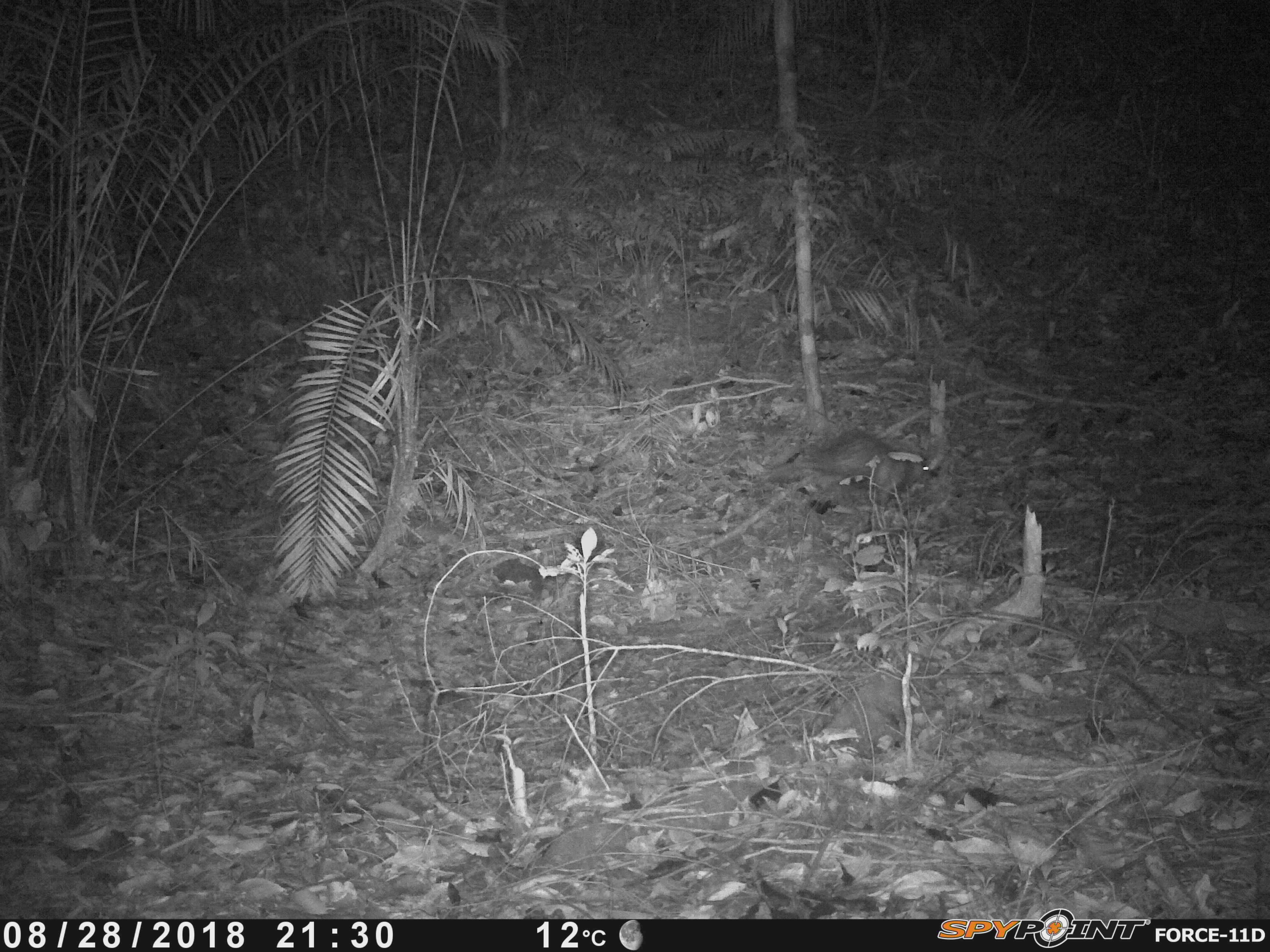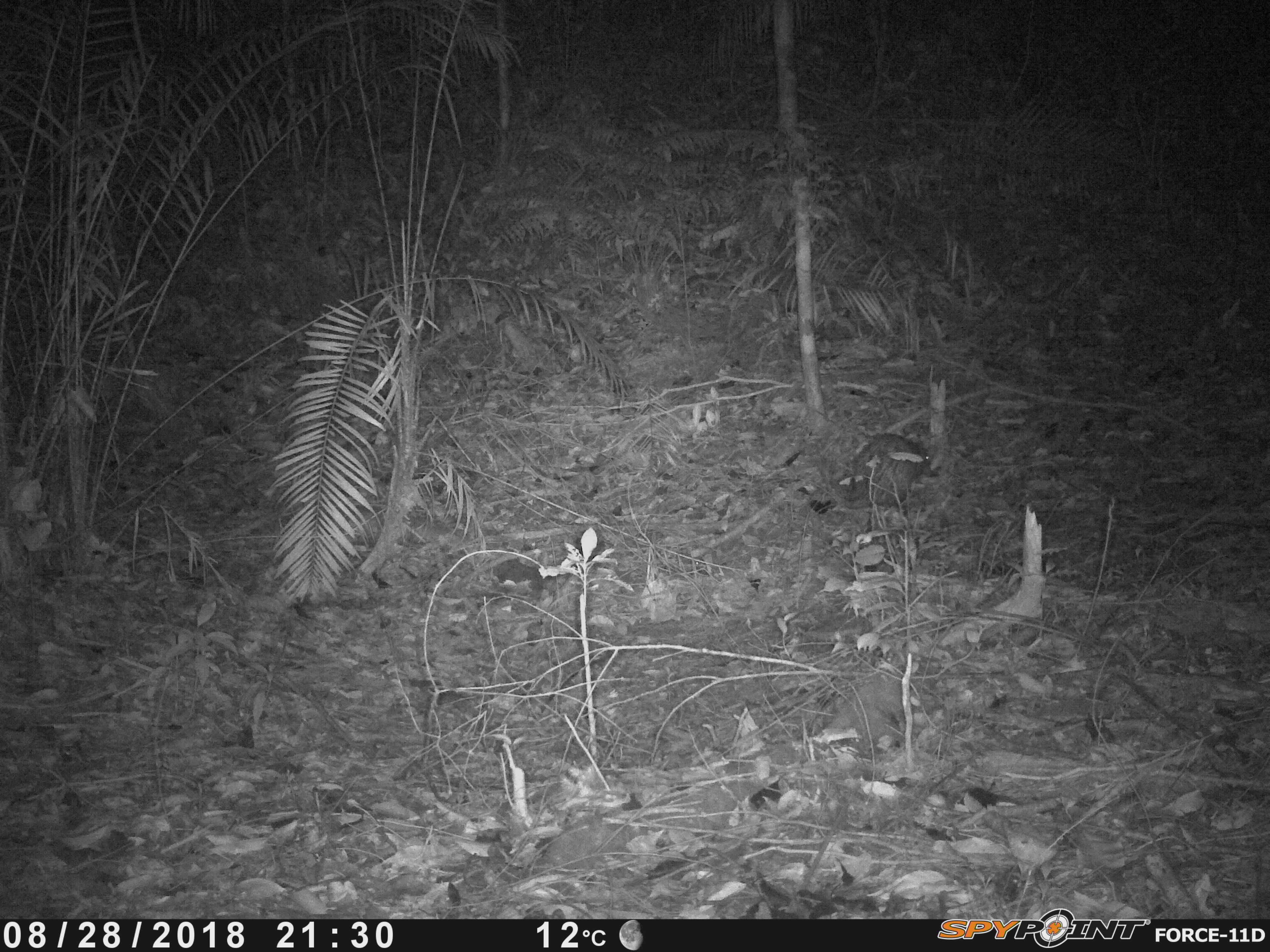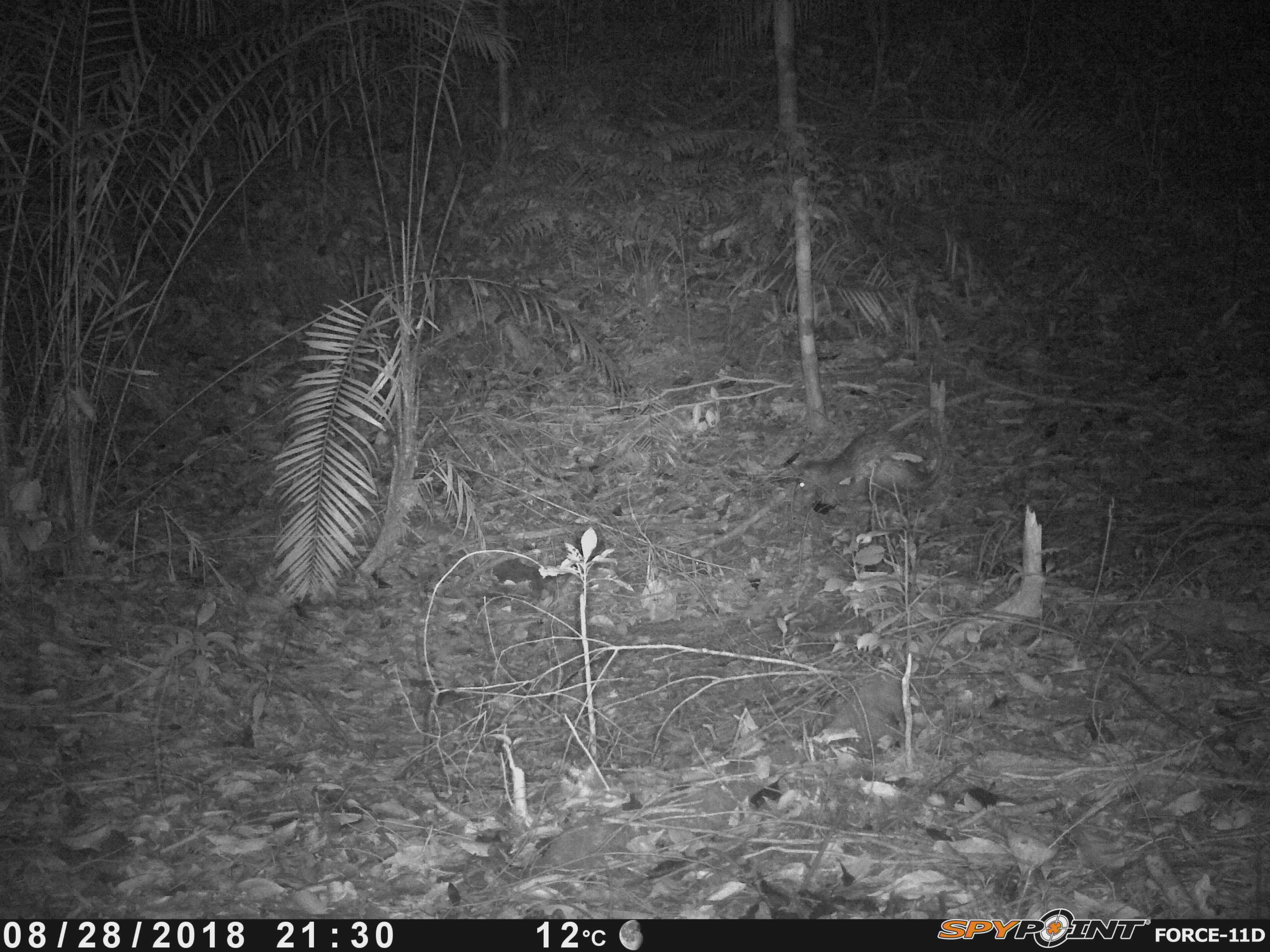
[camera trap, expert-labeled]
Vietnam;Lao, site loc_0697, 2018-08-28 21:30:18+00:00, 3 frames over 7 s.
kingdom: Animalia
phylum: Chordata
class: Mammalia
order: Rodentia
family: Hystricidae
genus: Atherurus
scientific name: Atherurus macrourus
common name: asiatic brush-tailed porcupine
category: asiatic brush tailed porcupine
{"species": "asiatic brush tailed porcupine (asiatic brush-tailed porcupine) (Atherurus macrourus)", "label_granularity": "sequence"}